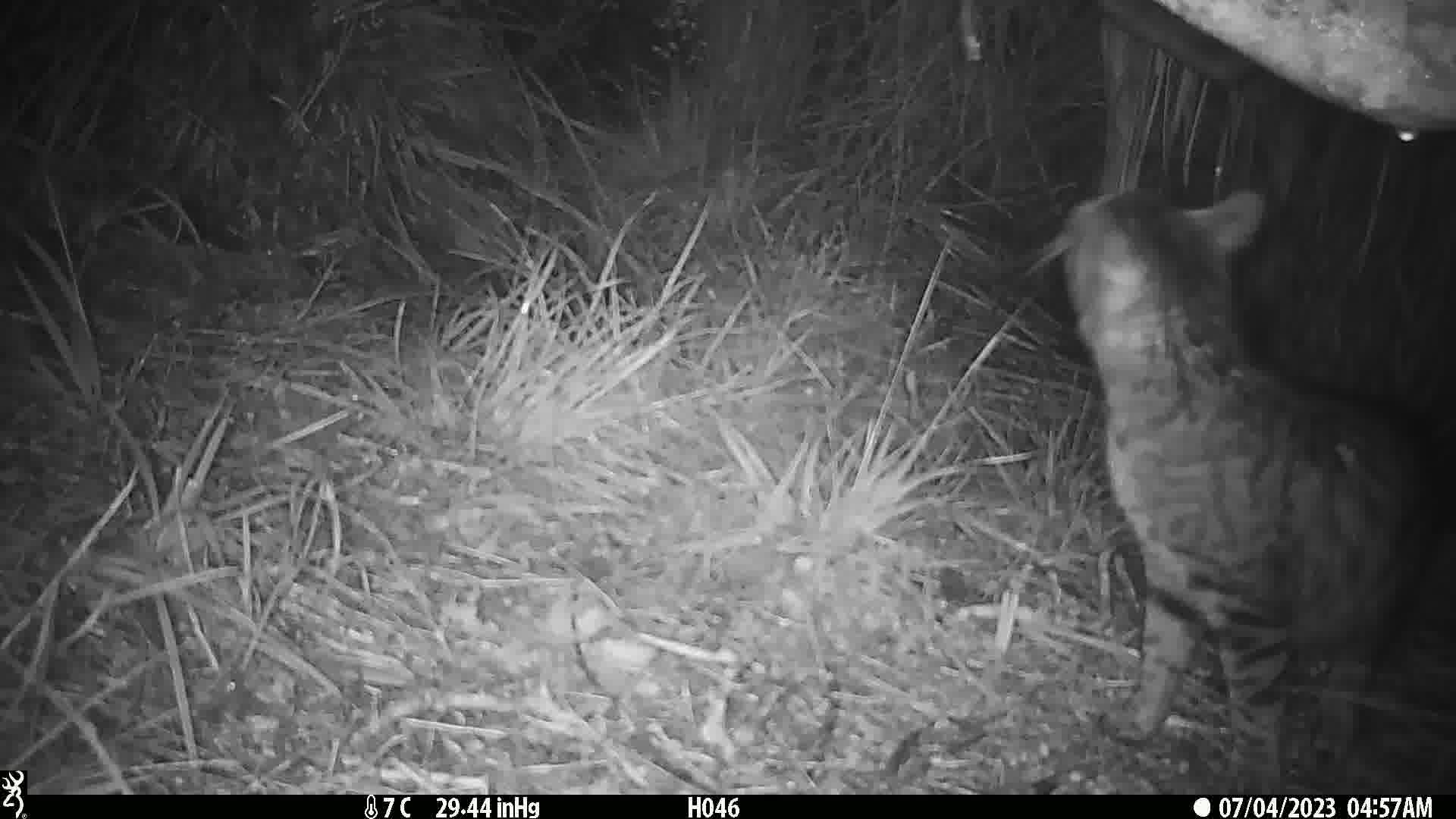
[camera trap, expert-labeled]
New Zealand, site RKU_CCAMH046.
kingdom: Animalia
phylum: Chordata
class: Mammalia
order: Carnivora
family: Felidae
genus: Felis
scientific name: Felis catus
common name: domestic cat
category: cat